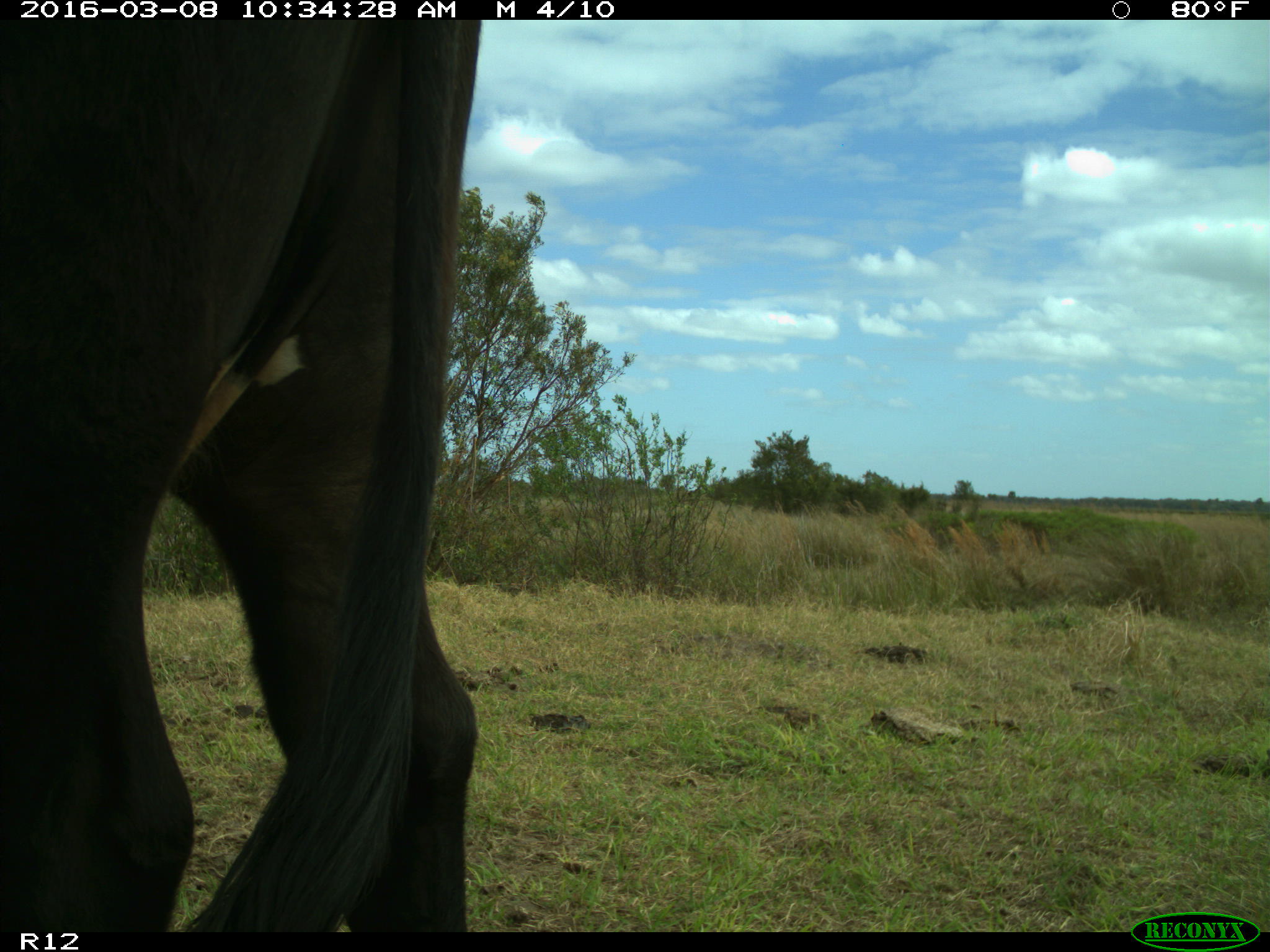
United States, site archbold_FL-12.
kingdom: Animalia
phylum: Chordata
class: Mammalia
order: Artiodactyla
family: Bovidae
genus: Bos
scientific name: Bos taurus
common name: domestic cow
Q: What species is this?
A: Bos taurus (domestic cow).